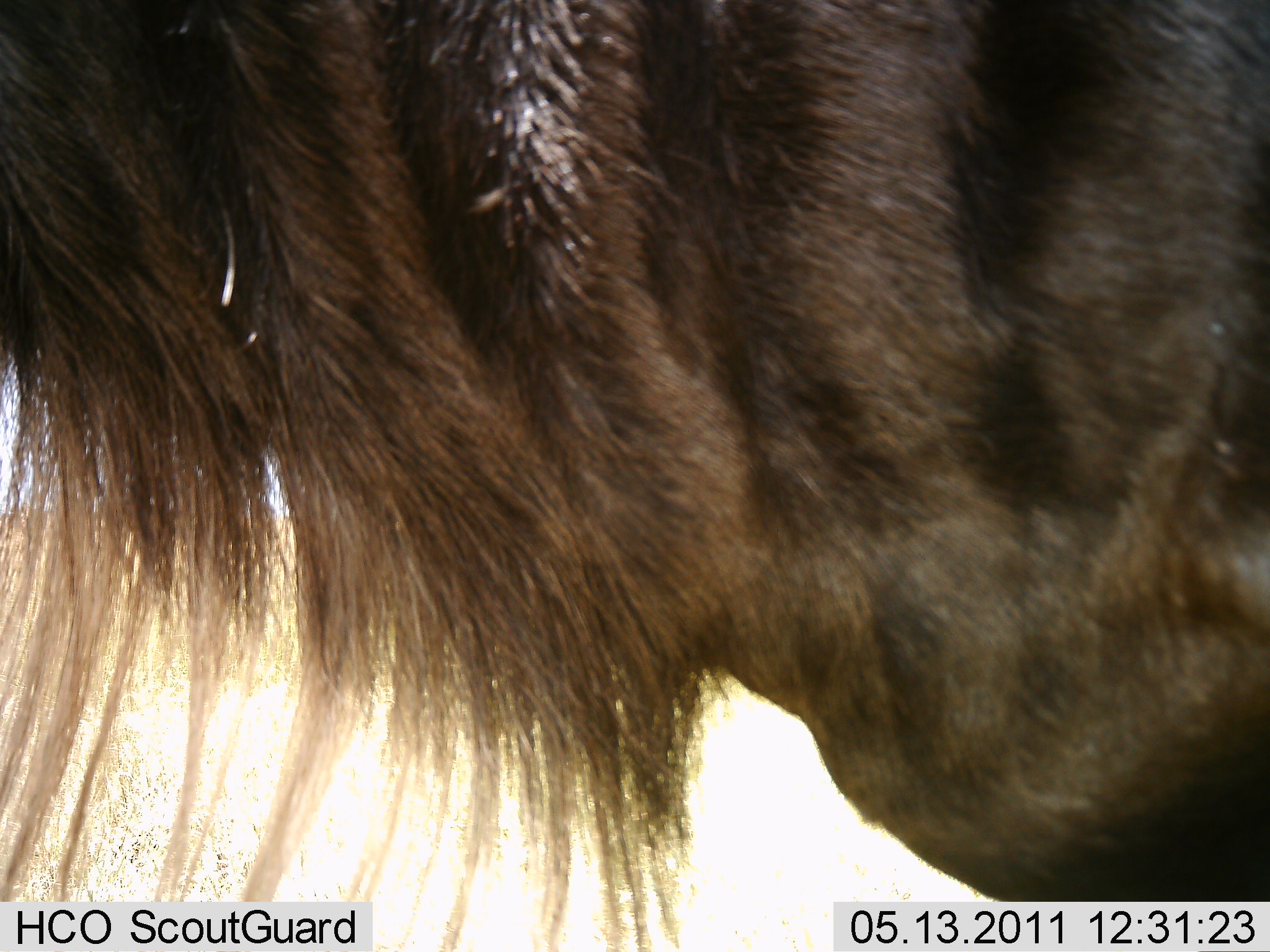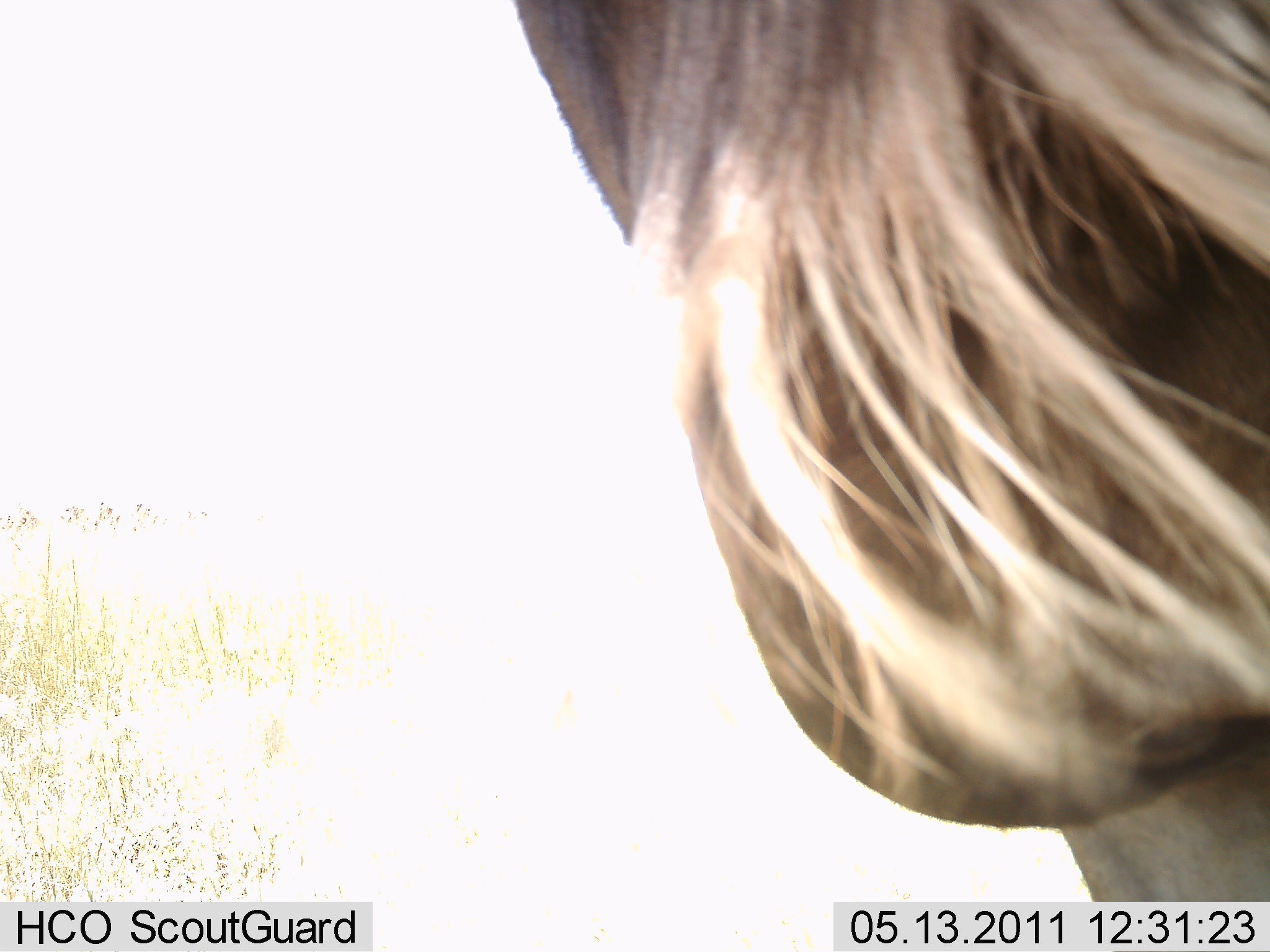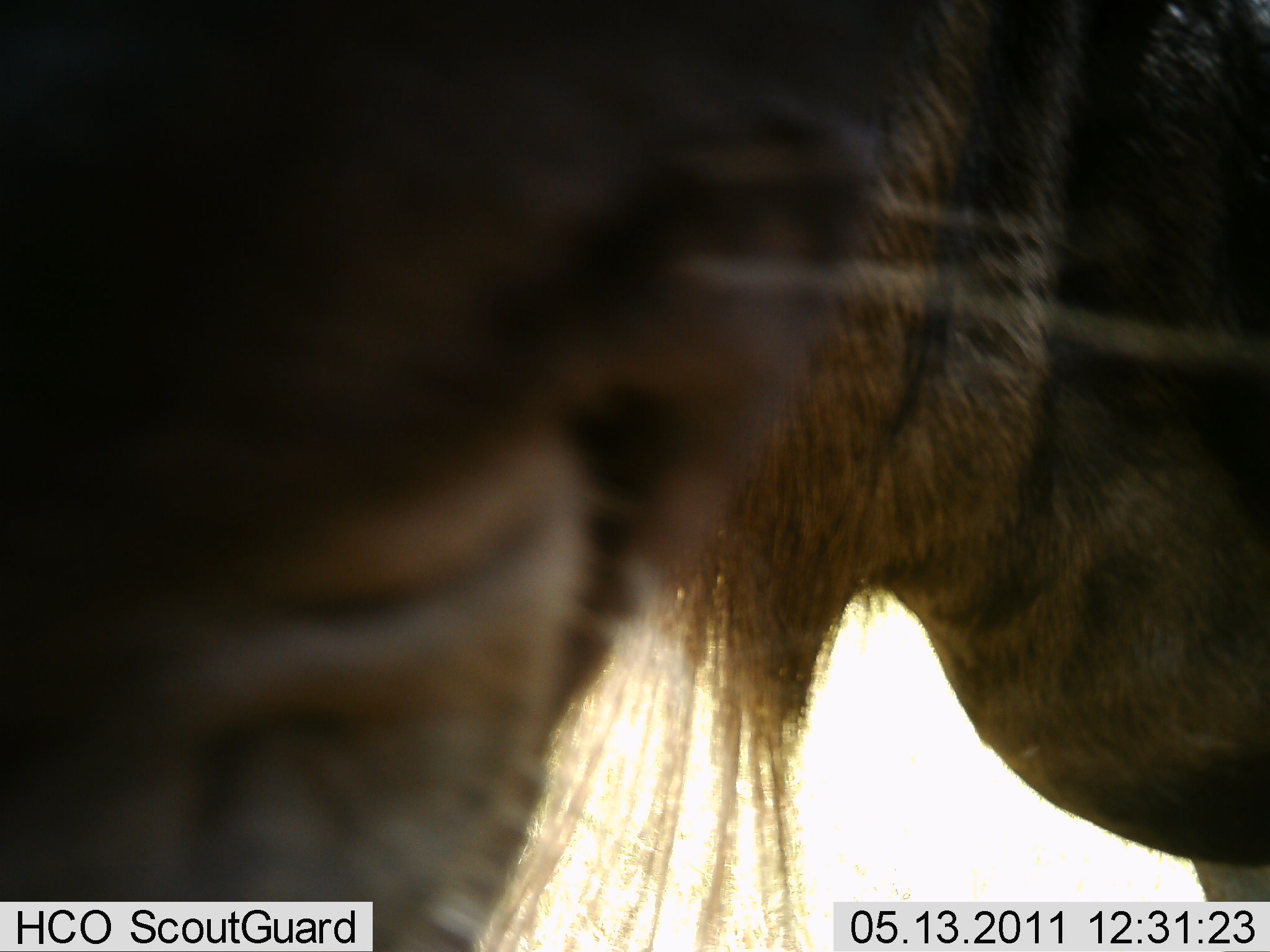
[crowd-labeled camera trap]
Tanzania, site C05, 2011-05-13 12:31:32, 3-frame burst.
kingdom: Animalia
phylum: Chordata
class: Mammalia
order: Artiodactyla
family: Bovidae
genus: Connochaetes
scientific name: Connochaetes taurinus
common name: blue wildebeest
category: wildebeest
Wildebeest (blue wildebeest) (Connochaetes taurinus), count 1. Behavior (volunteer vote fractions): standing 40%, resting 0%, moving 50%, interacting 10%. Young present (vote fraction): 0%. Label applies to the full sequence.